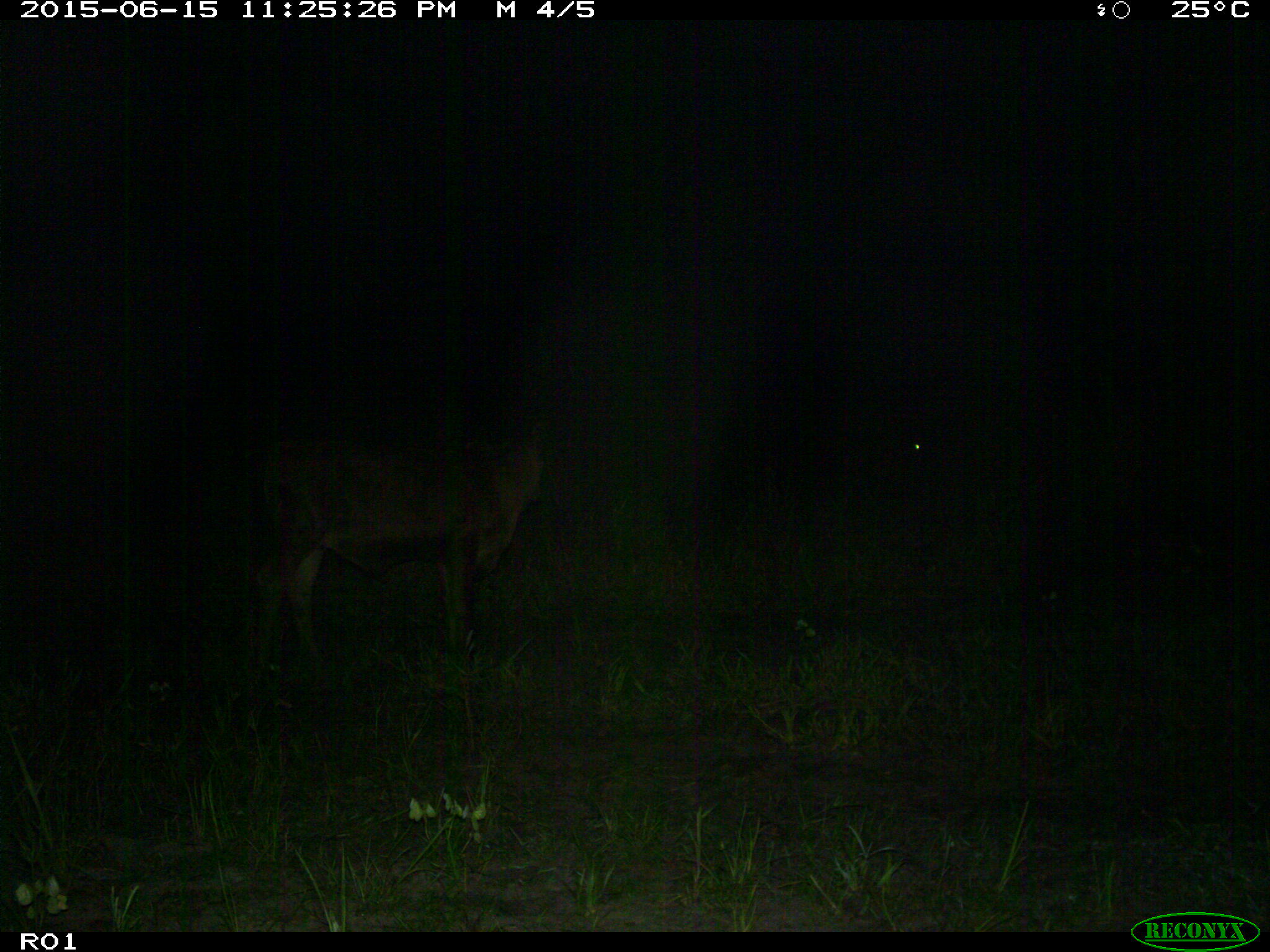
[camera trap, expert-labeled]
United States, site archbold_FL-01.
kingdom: Animalia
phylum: Chordata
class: Mammalia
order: Artiodactyla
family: Bovidae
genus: Bos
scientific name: Bos taurus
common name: domestic cow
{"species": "Bos taurus (domestic cow)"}